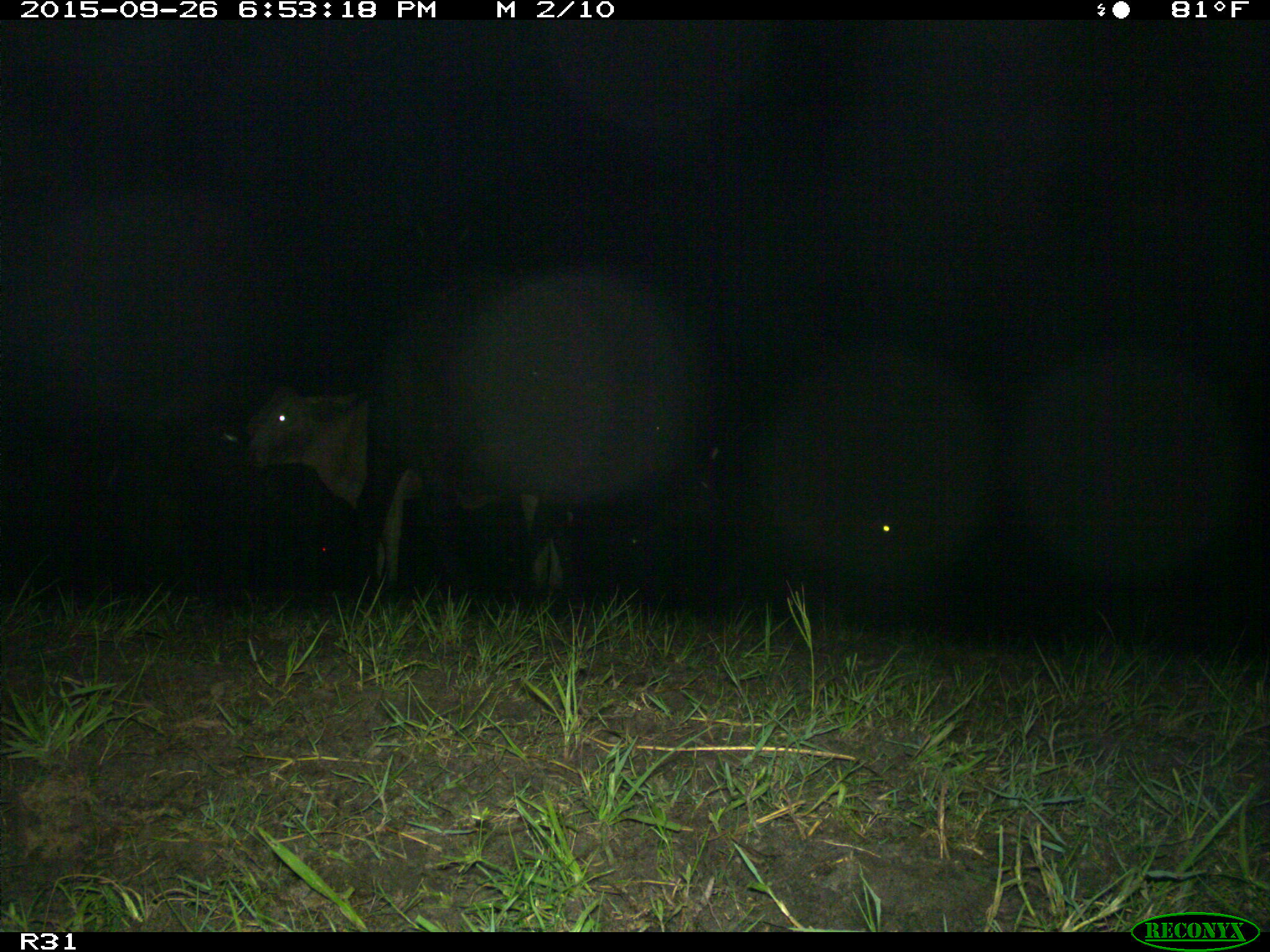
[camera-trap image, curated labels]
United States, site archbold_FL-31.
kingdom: Animalia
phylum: Chordata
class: Mammalia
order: Artiodactyla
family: Bovidae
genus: Bos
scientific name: Bos taurus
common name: domestic cow